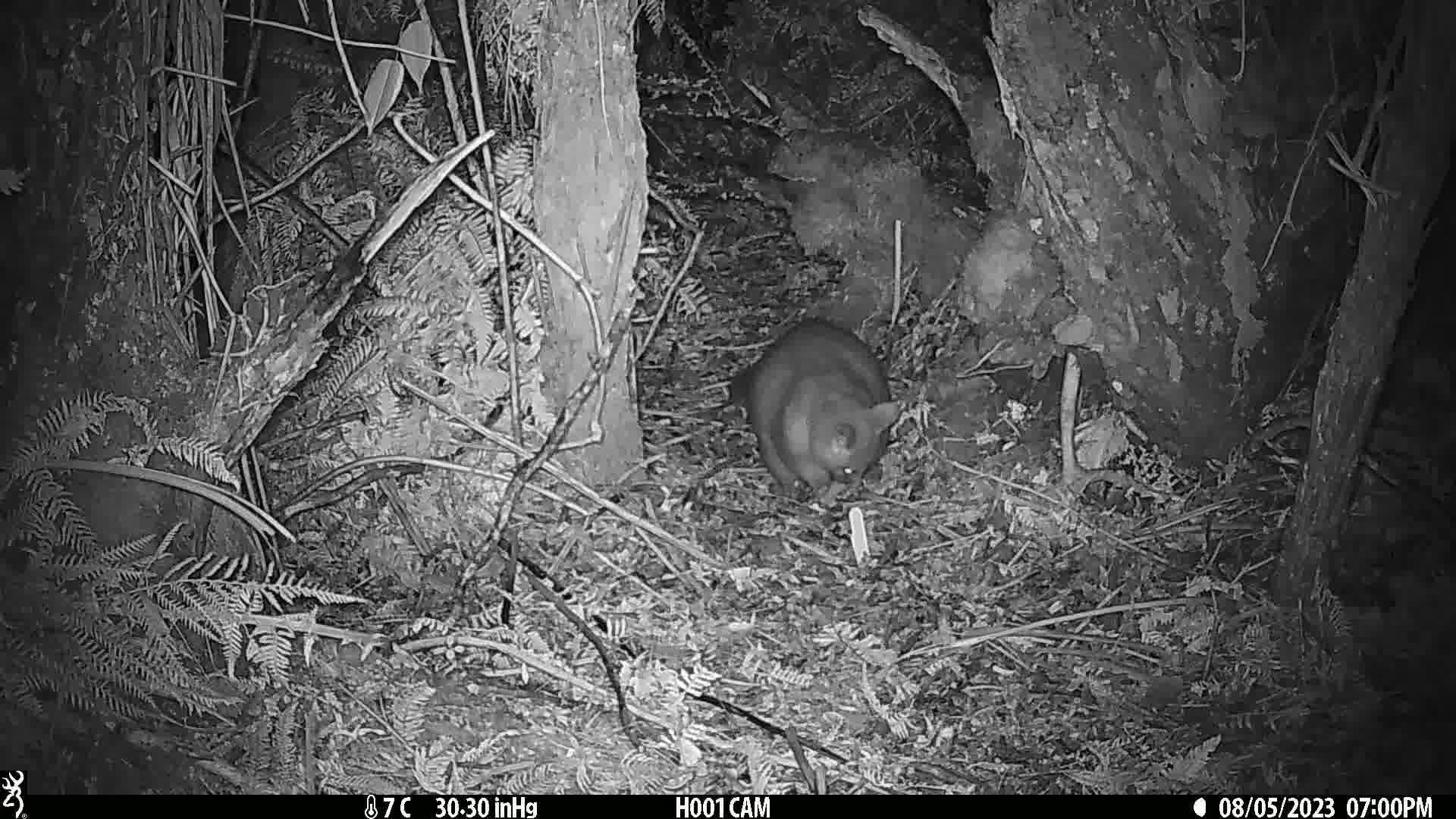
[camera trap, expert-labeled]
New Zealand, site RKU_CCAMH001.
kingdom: Animalia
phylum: Chordata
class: Mammalia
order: Diprotodontia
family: Phalangeridae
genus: Trichosurus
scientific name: Trichosurus vulpecula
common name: common brushtail possum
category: possum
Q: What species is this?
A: Possum (common brushtail possum) (Trichosurus vulpecula).